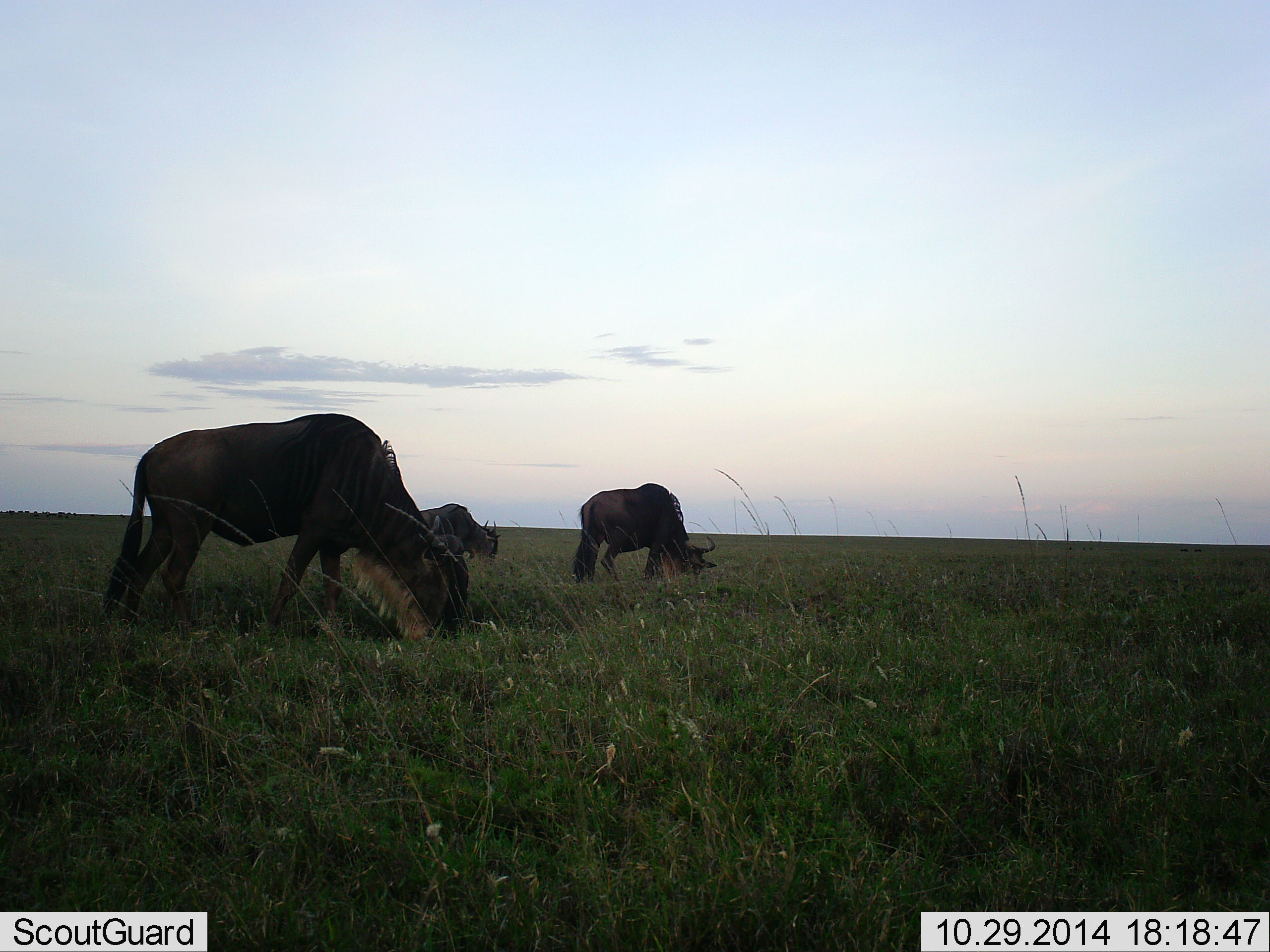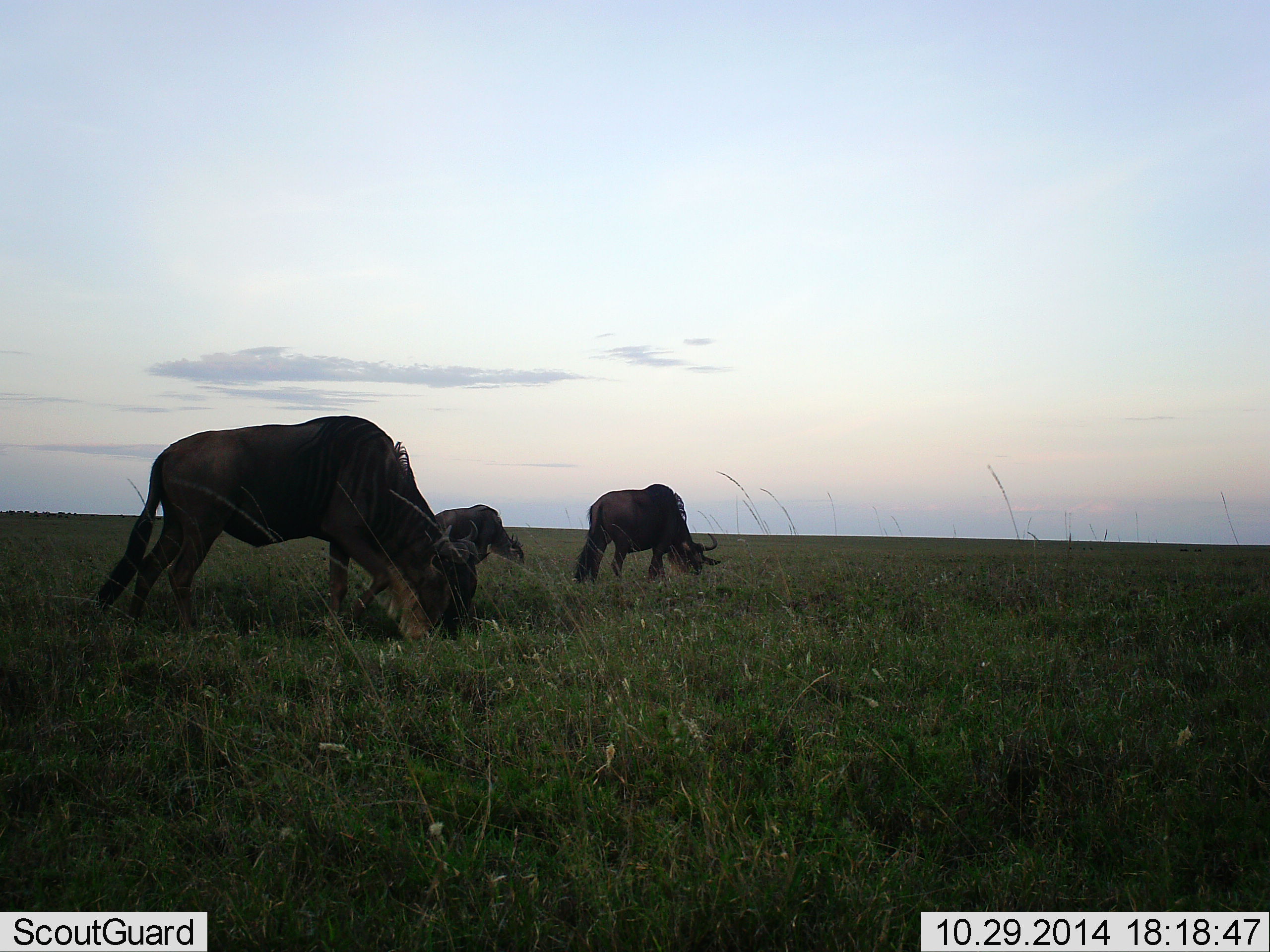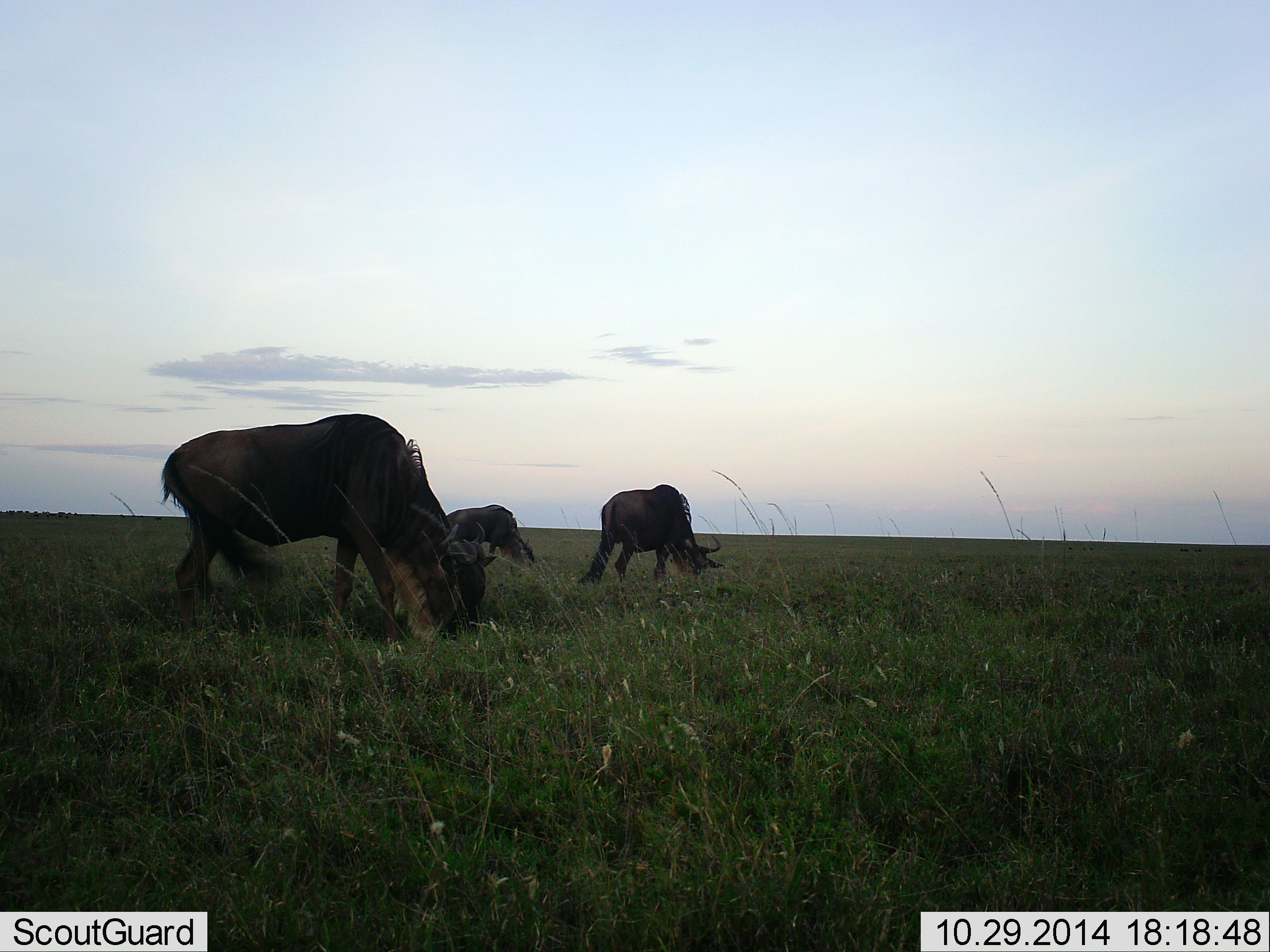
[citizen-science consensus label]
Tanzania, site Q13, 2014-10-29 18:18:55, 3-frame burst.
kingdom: Animalia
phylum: Chordata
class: Mammalia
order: Artiodactyla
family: Bovidae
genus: Connochaetes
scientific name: Connochaetes taurinus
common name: blue wildebeest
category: wildebeest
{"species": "wildebeest (blue wildebeest) (Connochaetes taurinus)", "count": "3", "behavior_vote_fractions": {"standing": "10%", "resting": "0%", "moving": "0%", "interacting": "0%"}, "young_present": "0%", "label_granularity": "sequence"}